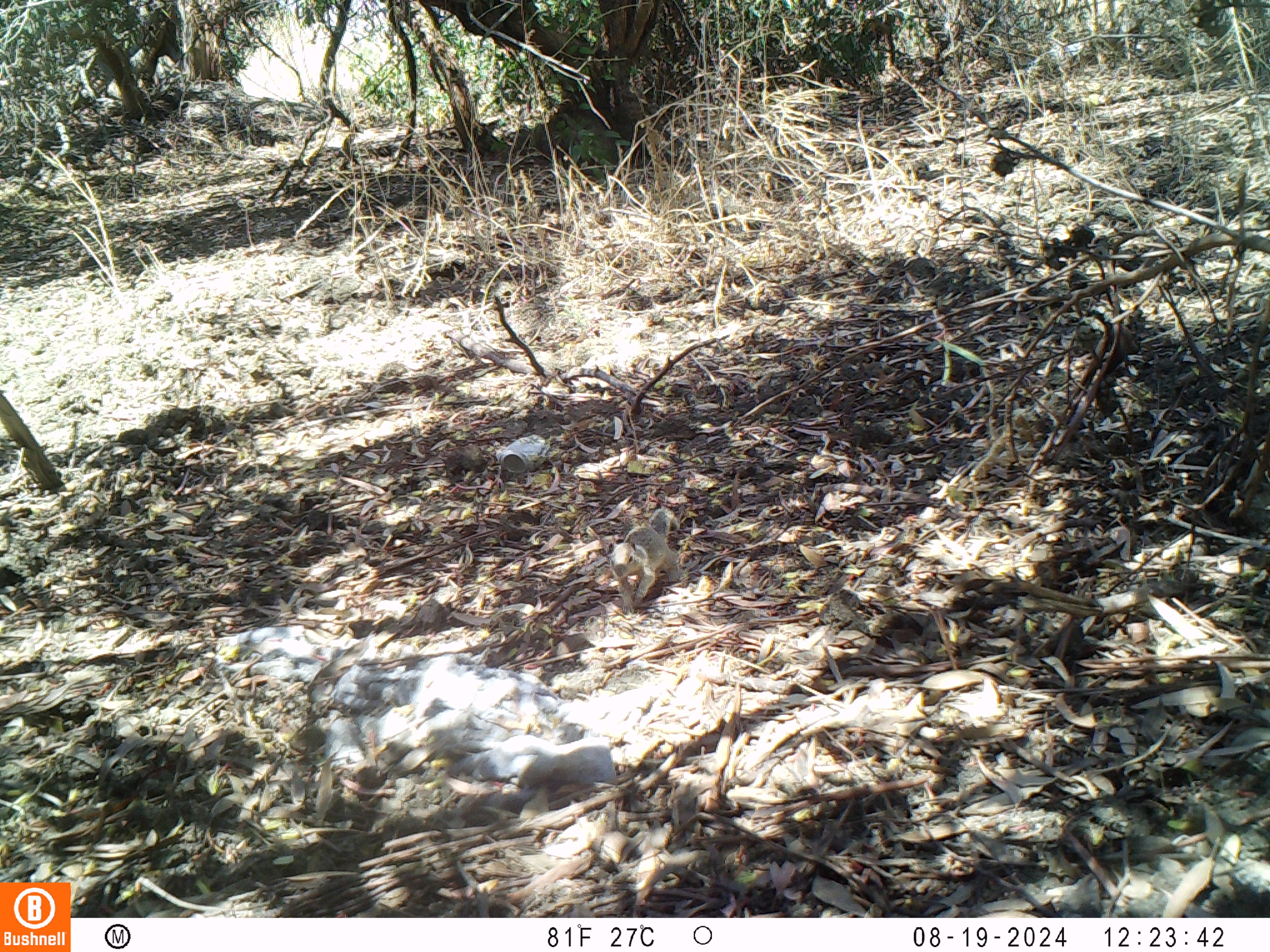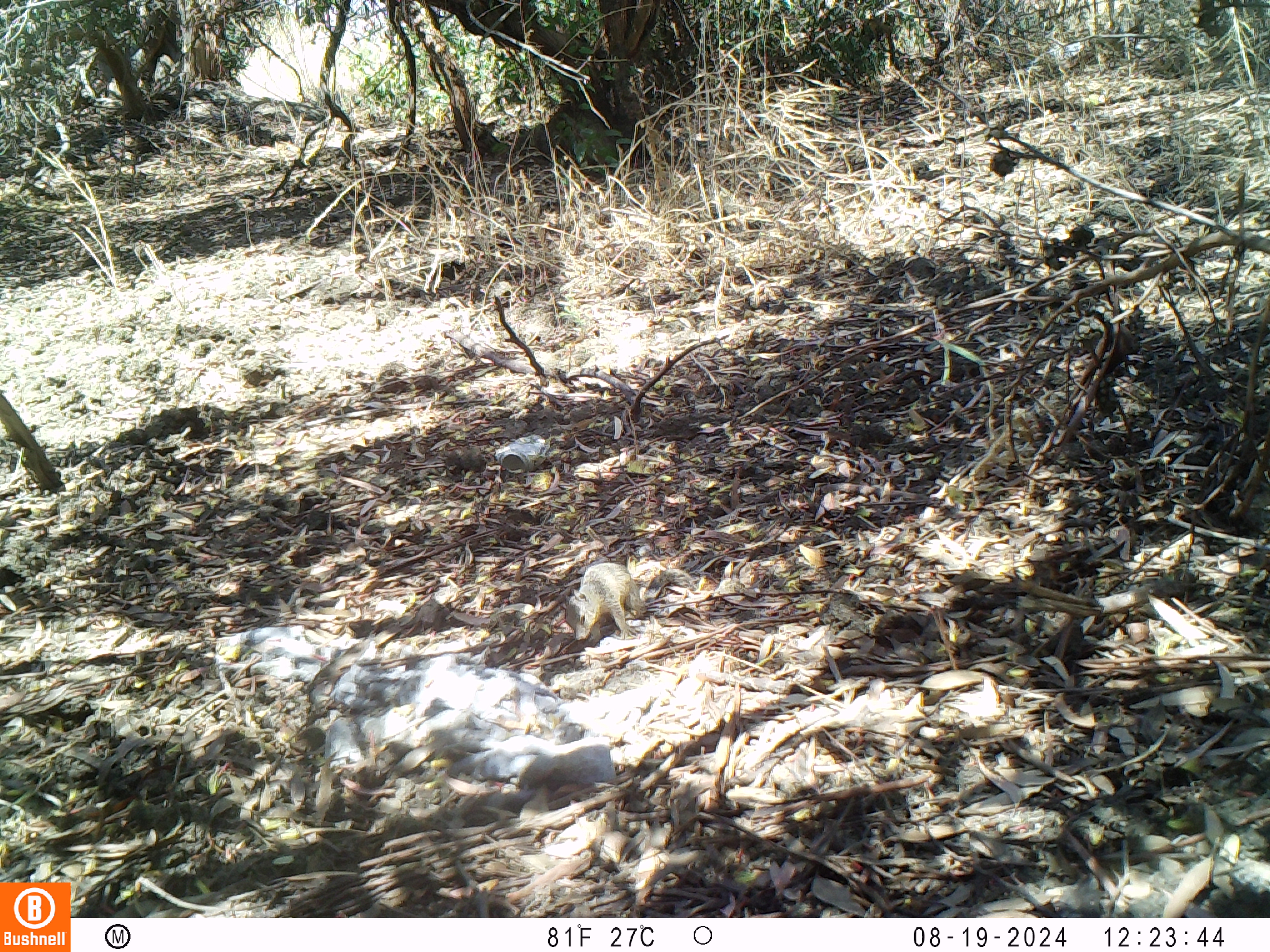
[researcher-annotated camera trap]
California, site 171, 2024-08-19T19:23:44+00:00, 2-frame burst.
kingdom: Animalia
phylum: Chordata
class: Mammalia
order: Rodentia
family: Sciuridae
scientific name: Sciuridae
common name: squirrel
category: unknown squirrel